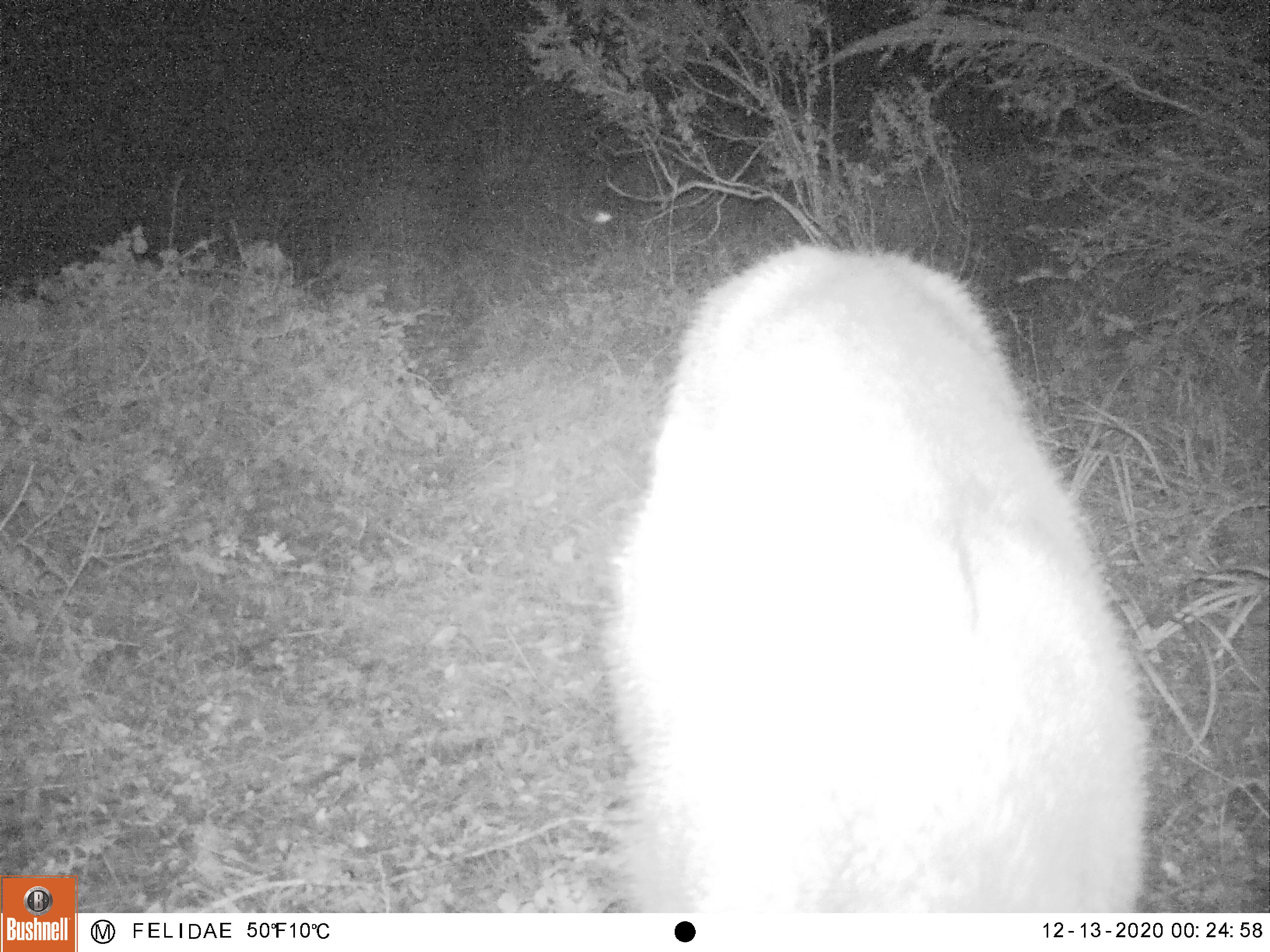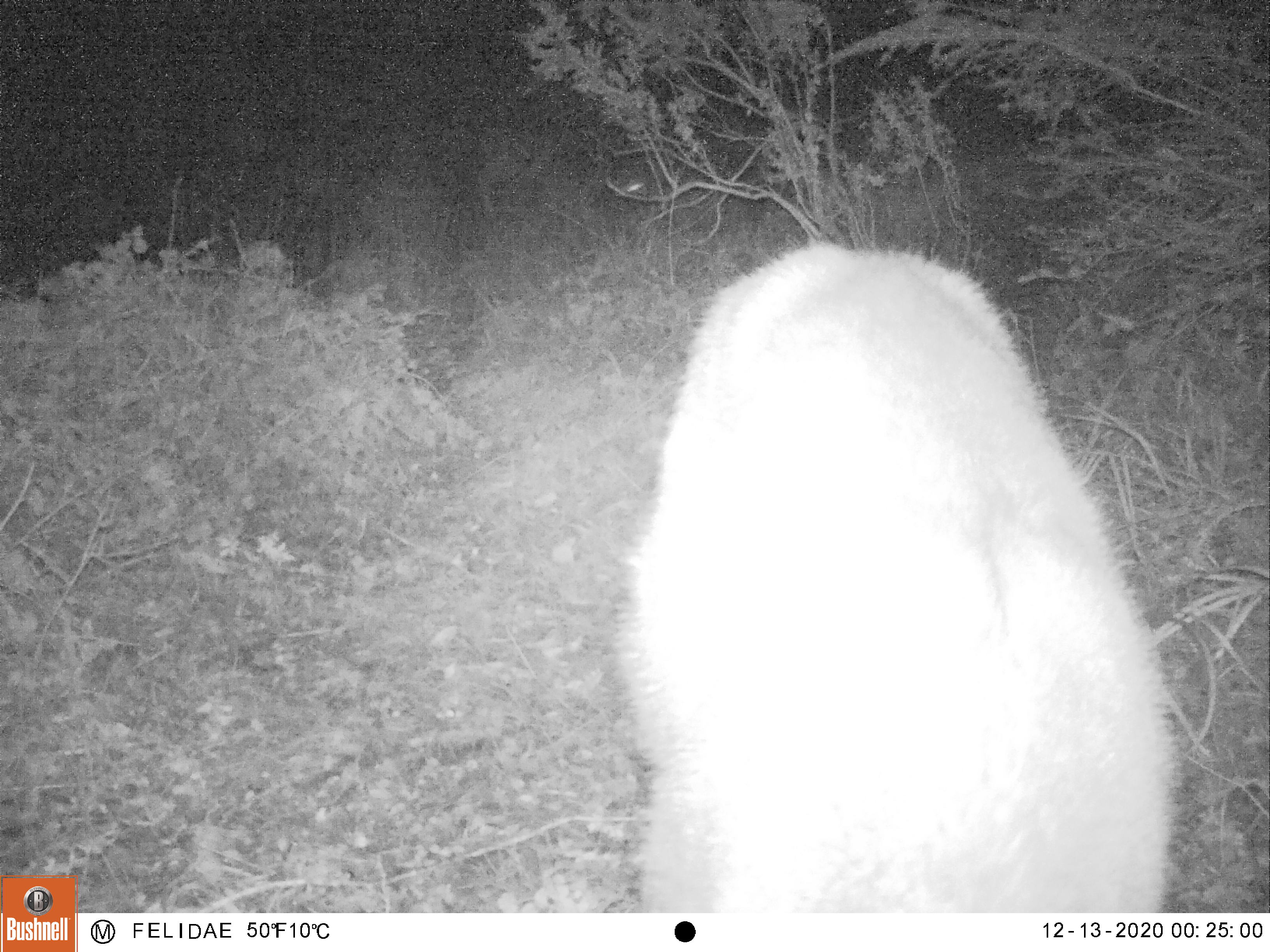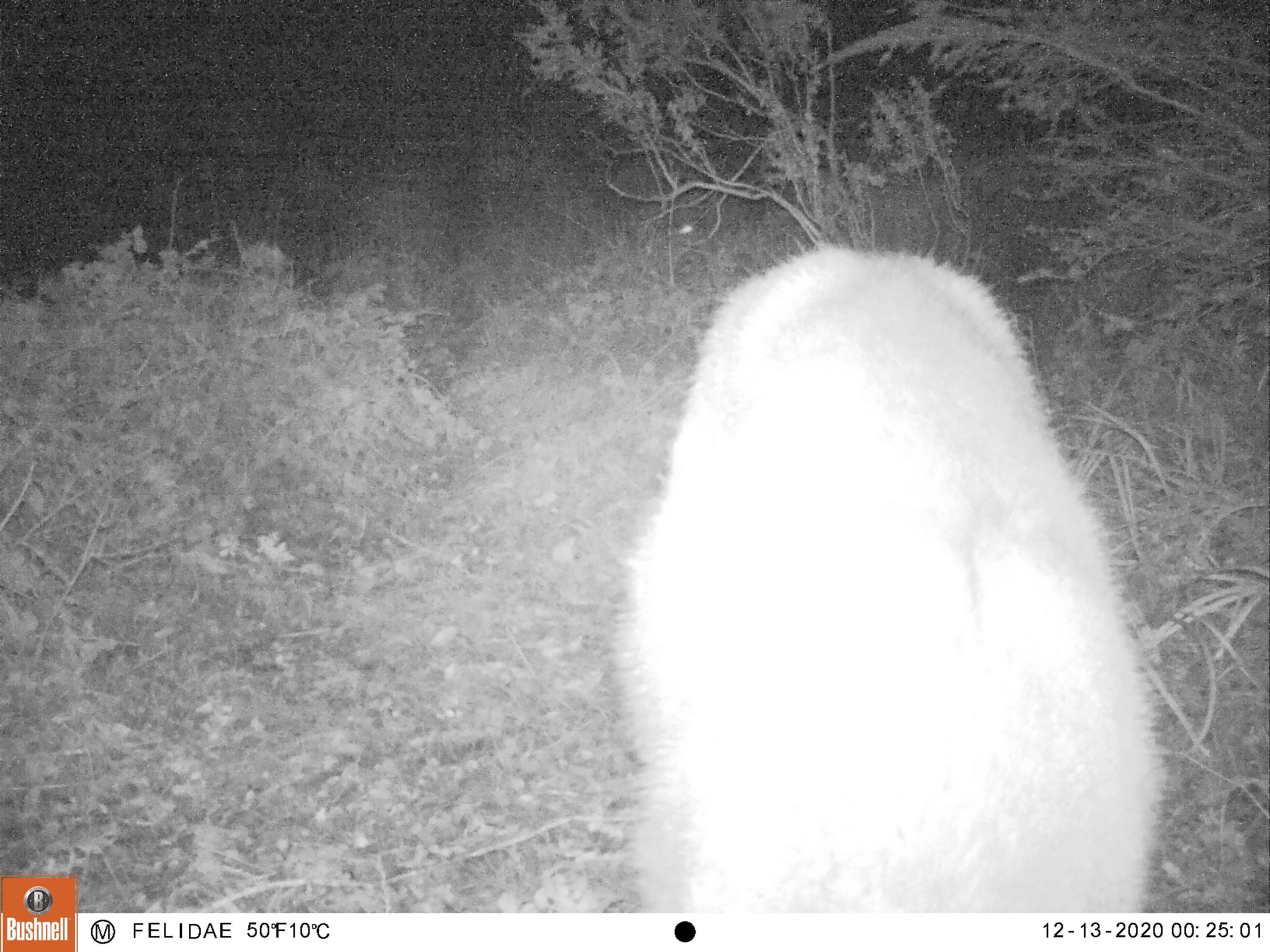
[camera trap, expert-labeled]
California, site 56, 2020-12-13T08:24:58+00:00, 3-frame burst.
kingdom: Animalia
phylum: Chordata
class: Mammalia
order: Artiodactyla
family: Cervidae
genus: Odocoileus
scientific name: Odocoileus hemionus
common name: mule deer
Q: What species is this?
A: Mule deer (Odocoileus hemionus).